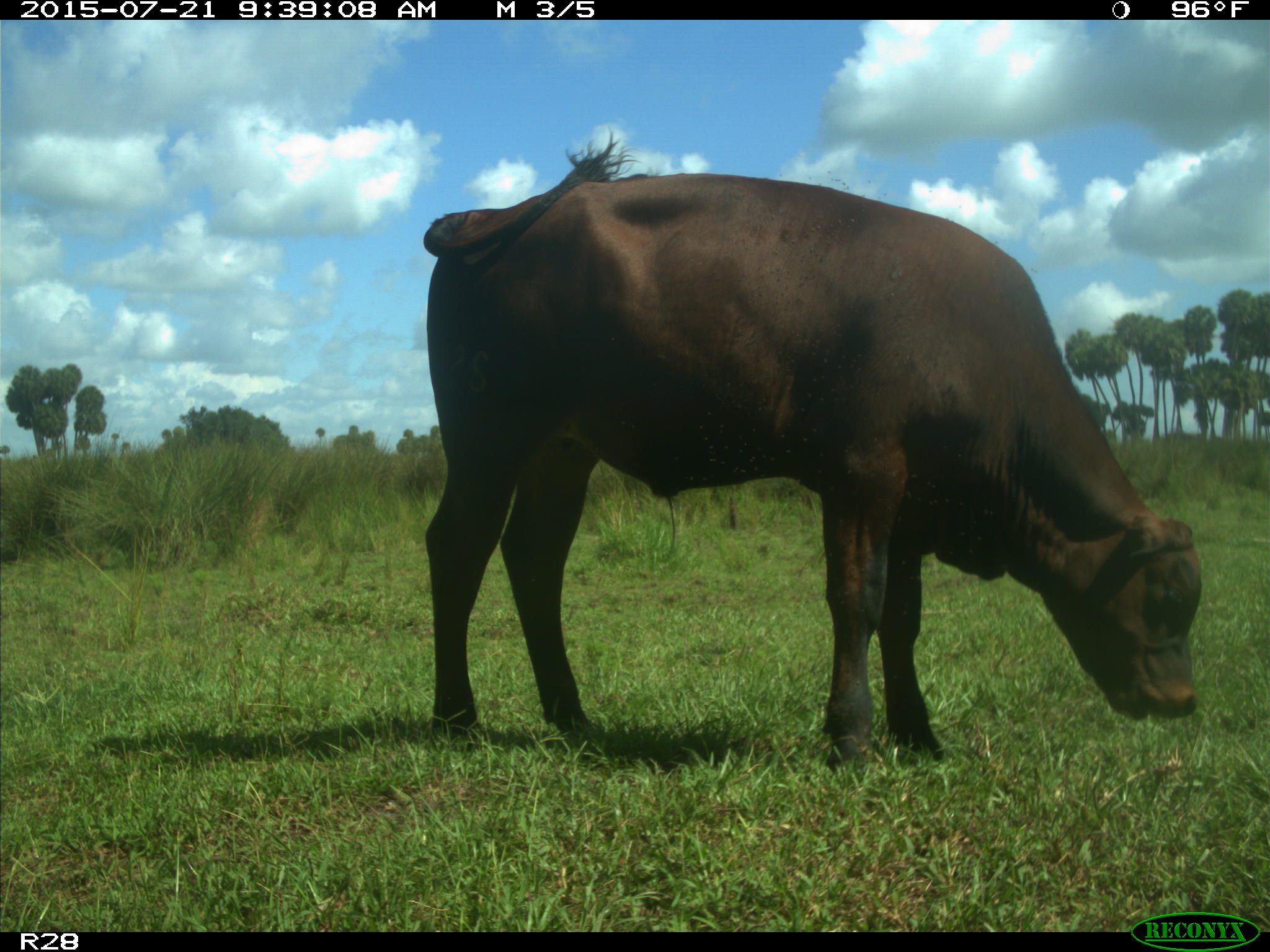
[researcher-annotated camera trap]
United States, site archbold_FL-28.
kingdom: Animalia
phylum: Chordata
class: Mammalia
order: Artiodactyla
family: Bovidae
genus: Bos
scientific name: Bos taurus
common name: domestic cow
Bos taurus (domestic cow).